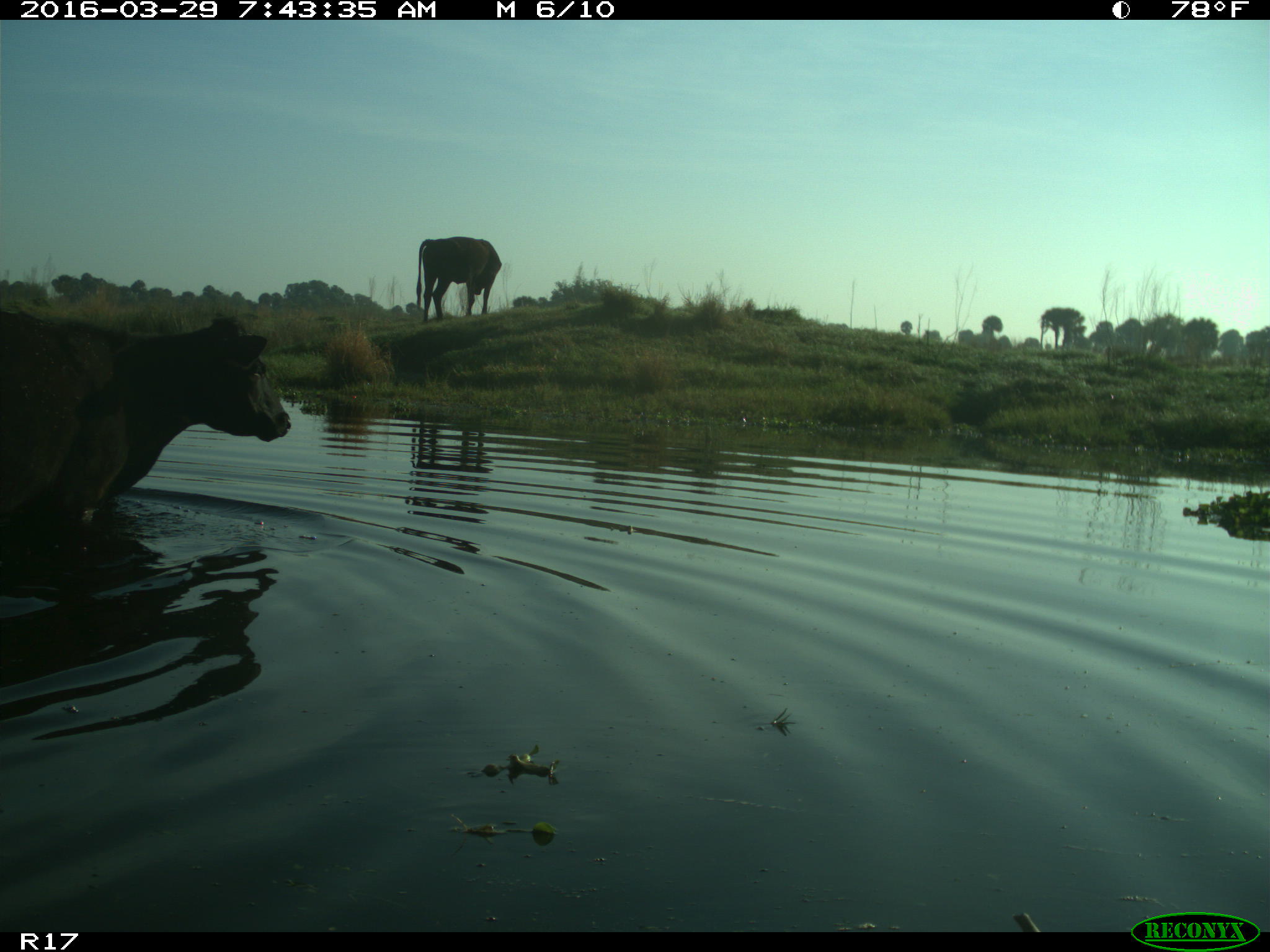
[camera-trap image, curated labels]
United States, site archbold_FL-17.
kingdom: Animalia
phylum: Chordata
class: Mammalia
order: Artiodactyla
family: Bovidae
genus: Bos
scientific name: Bos taurus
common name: domestic cow